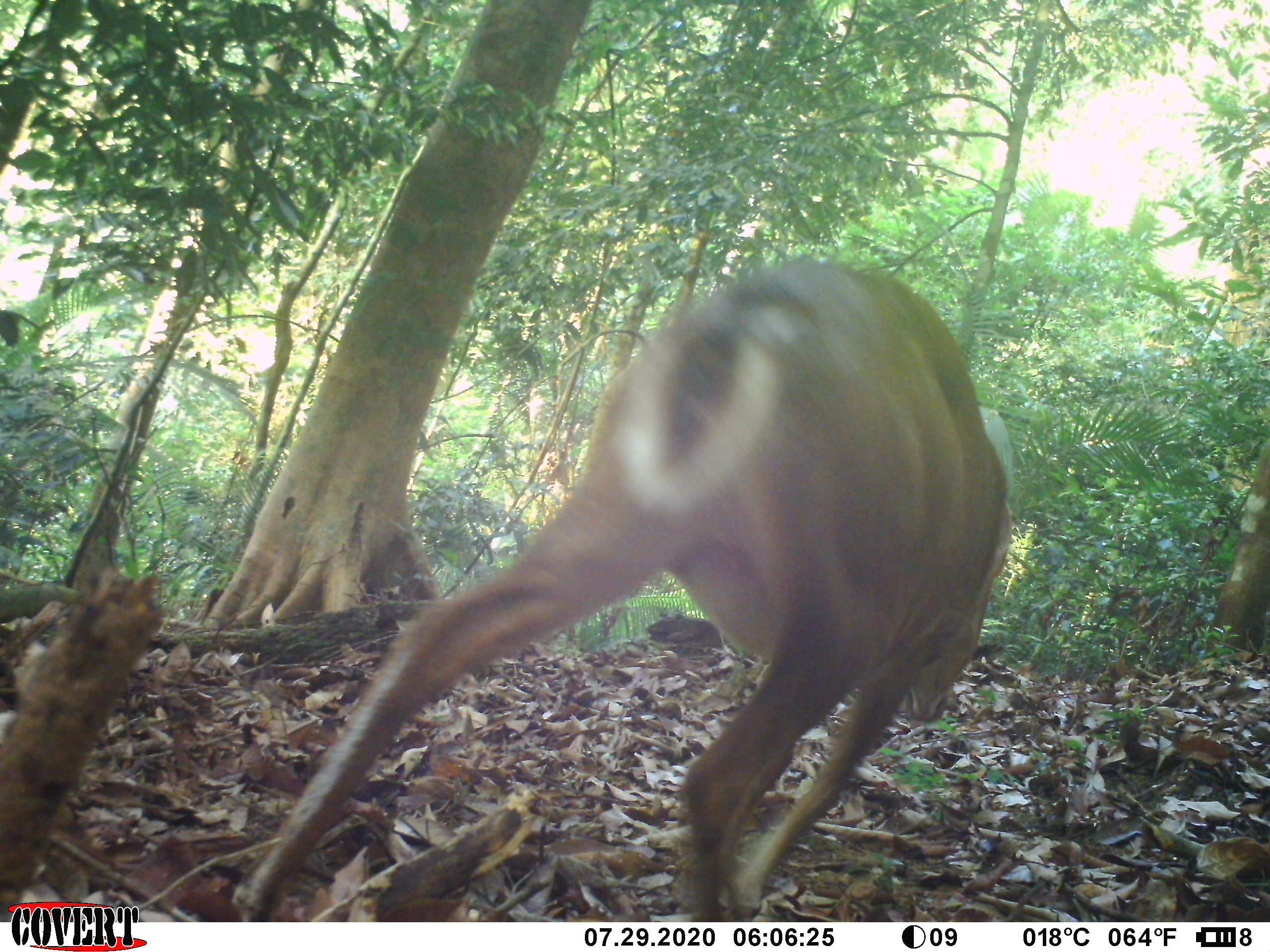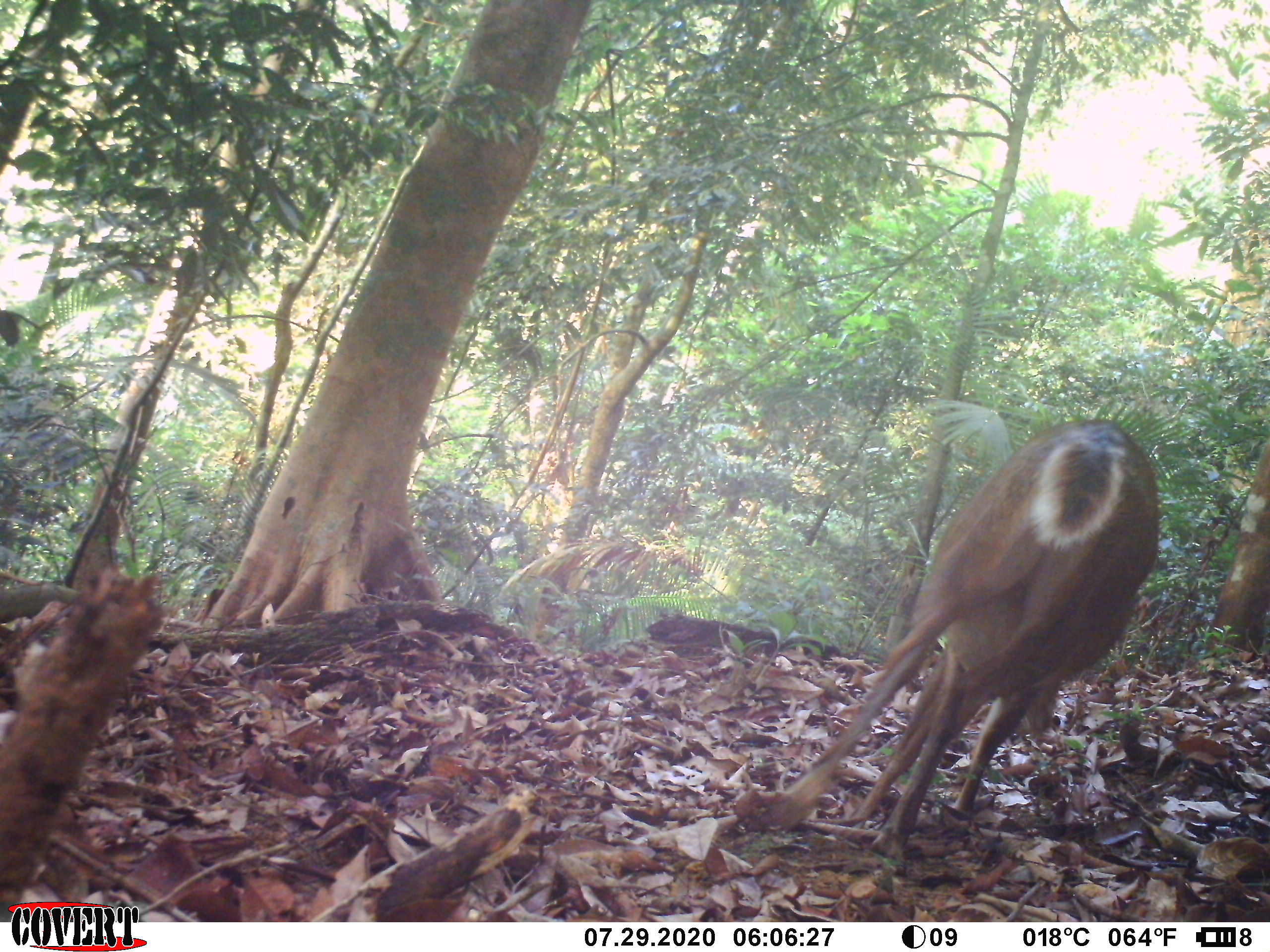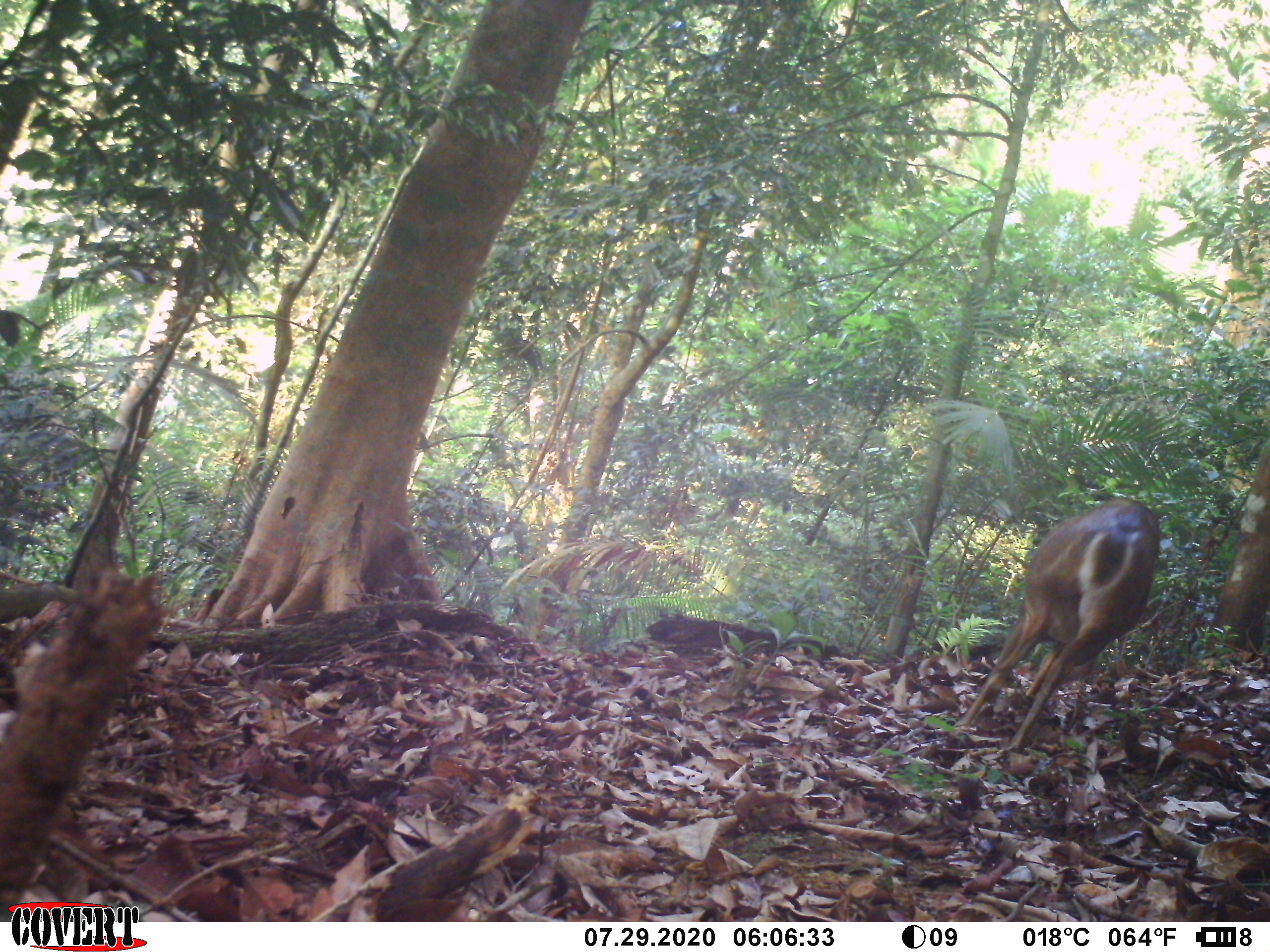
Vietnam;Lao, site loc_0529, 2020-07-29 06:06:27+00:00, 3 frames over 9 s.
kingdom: Animalia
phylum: Chordata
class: Mammalia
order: Artiodactyla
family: Cervidae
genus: Muntiacus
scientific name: Muntiacus vuquangensis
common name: large-antlered muntjac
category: large antlered muntjac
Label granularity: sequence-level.